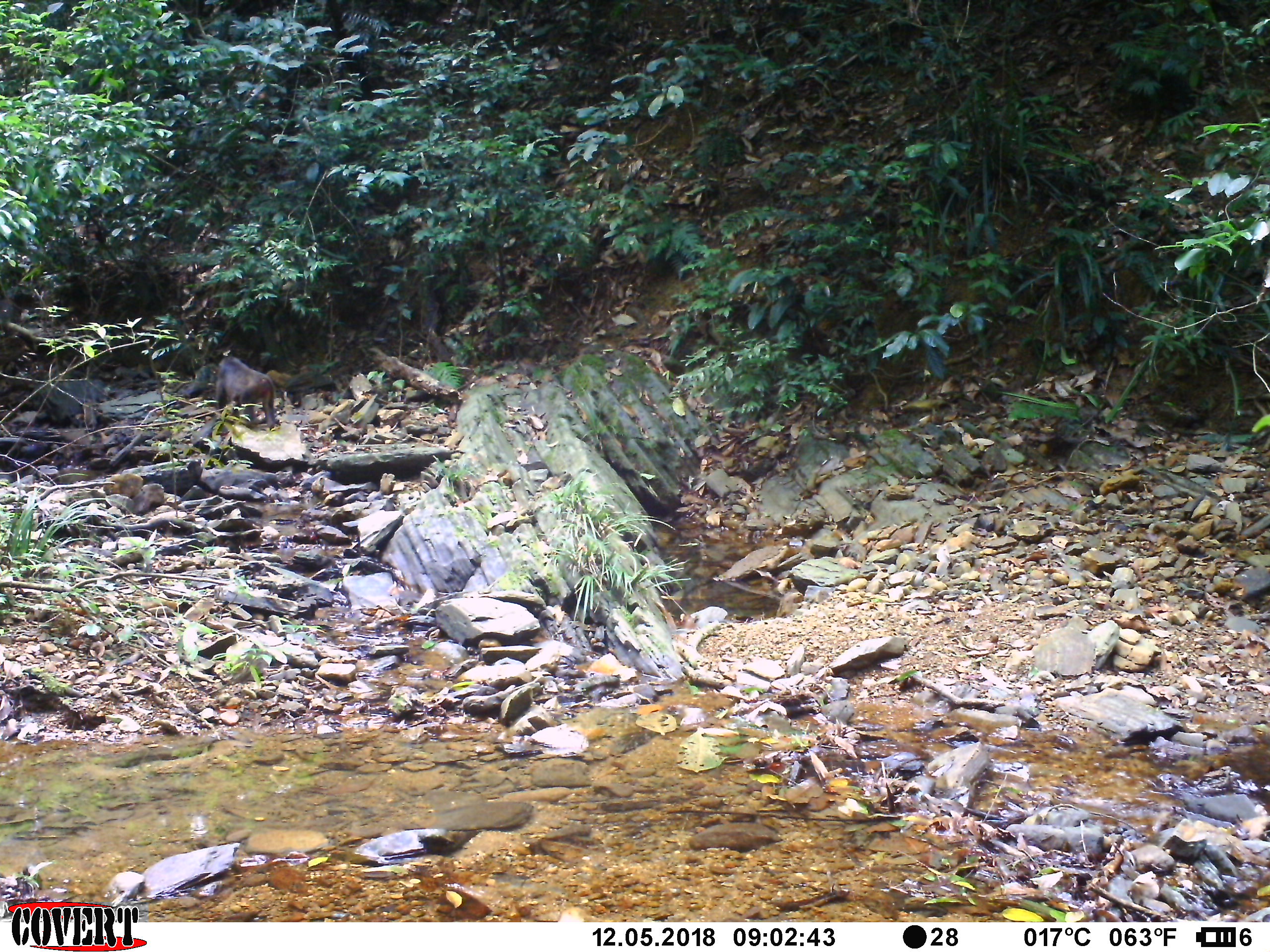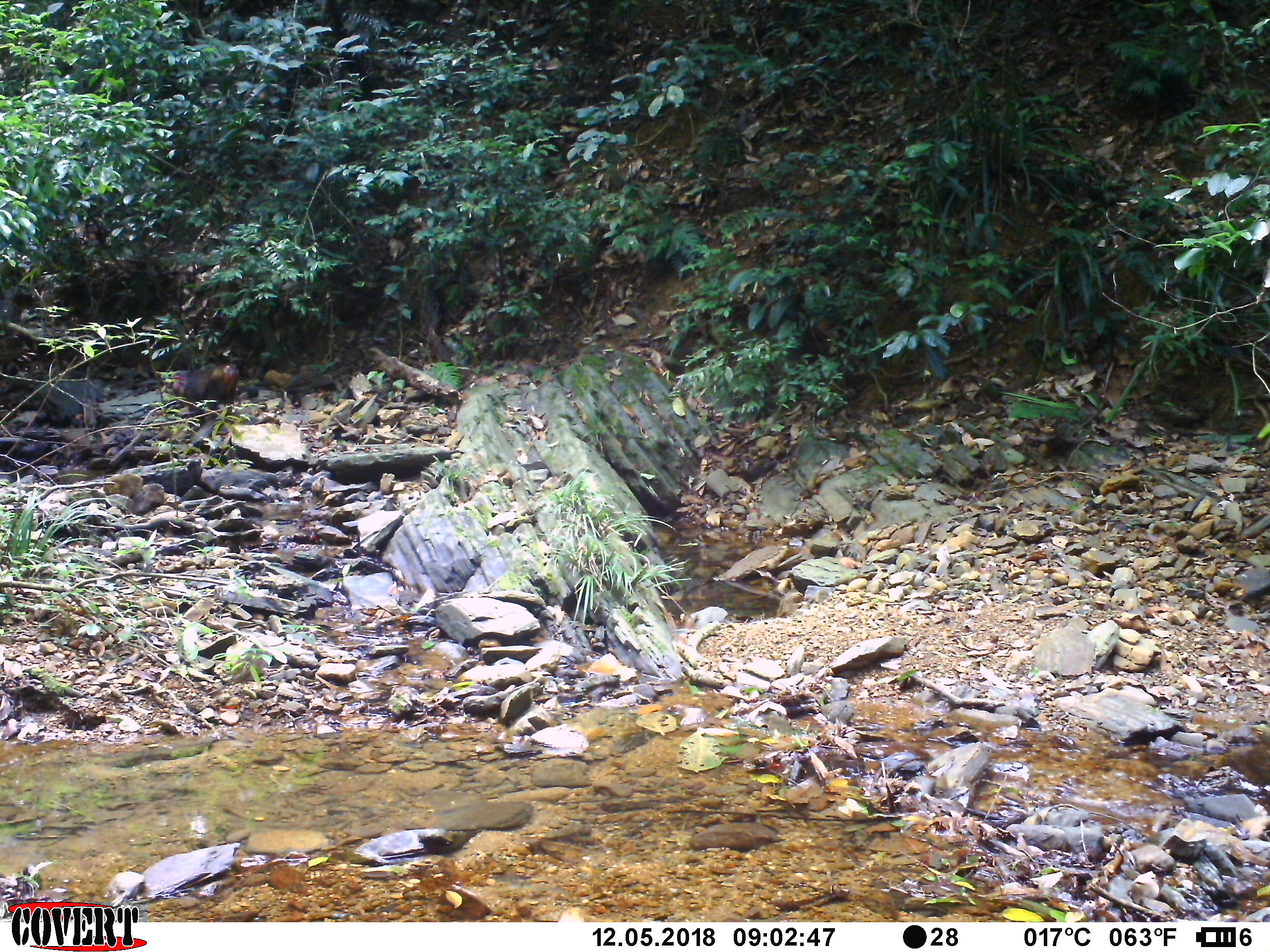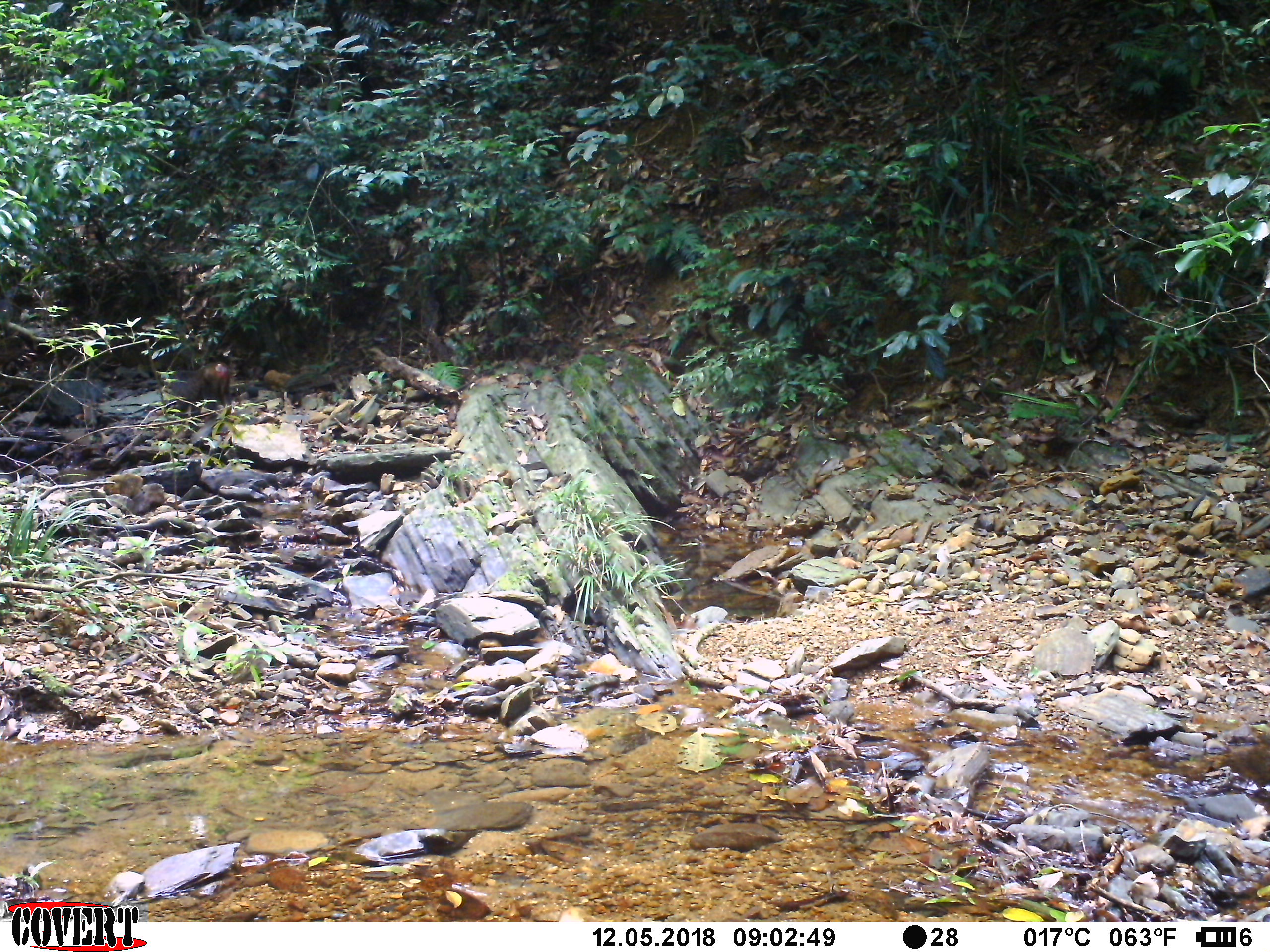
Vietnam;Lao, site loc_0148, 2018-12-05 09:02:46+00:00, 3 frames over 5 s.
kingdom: Animalia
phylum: Chordata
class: Mammalia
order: Primates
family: Cercopithecidae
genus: Macaca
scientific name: Macaca arctoides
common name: stump-tailed macaque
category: stump tailed macaque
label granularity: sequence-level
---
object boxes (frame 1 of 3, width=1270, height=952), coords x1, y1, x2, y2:
stump tailed macaque: 214, 355, 280, 431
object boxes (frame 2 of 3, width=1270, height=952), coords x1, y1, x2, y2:
stump tailed macaque: 169, 363, 238, 423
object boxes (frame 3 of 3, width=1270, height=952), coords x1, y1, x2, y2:
stump tailed macaque: 193, 361, 230, 405